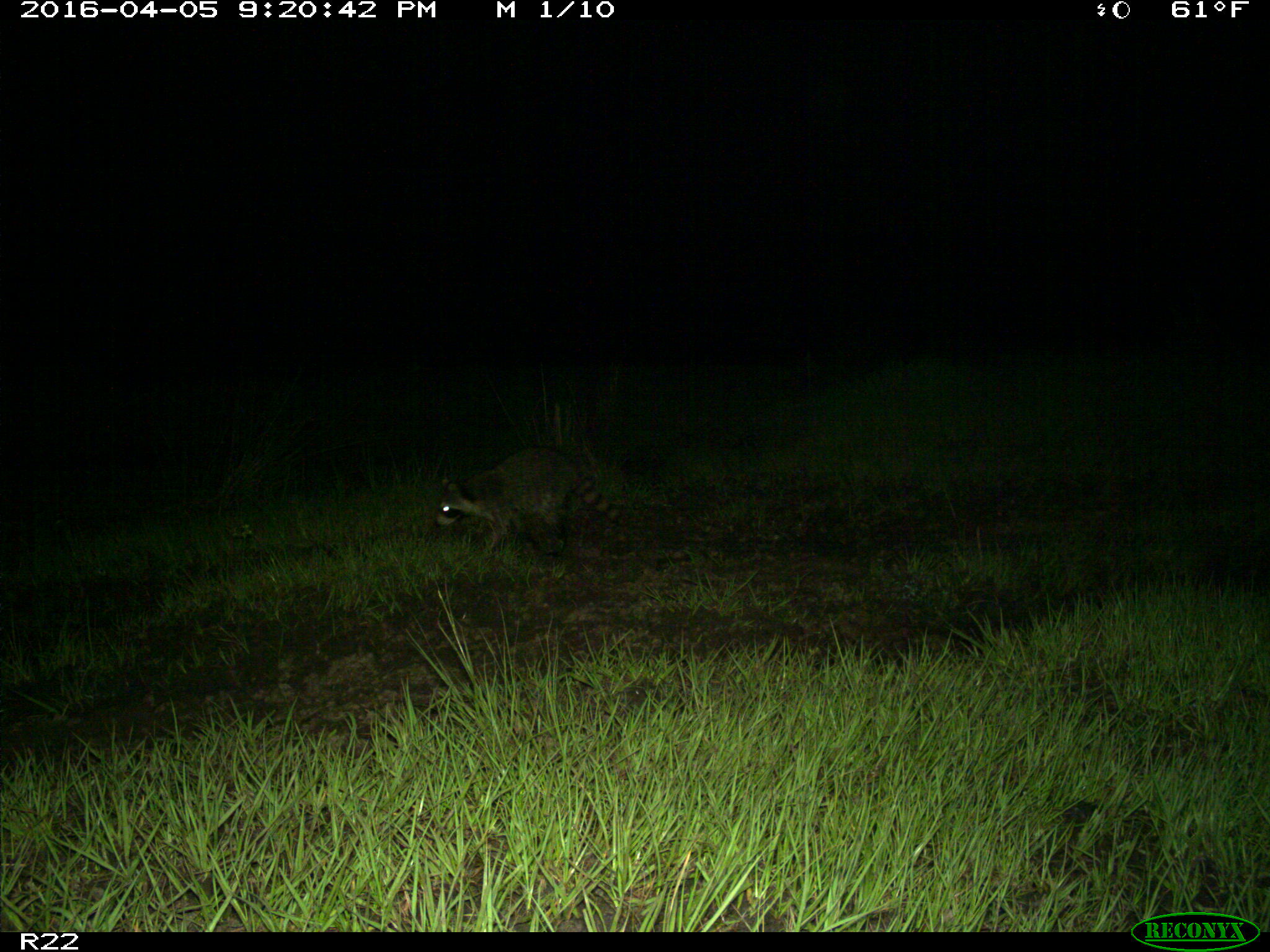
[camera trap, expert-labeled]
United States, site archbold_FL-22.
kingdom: Animalia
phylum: Chordata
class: Mammalia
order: Carnivora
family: Procyonidae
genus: Procyon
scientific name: Procyon lotor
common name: common raccoon